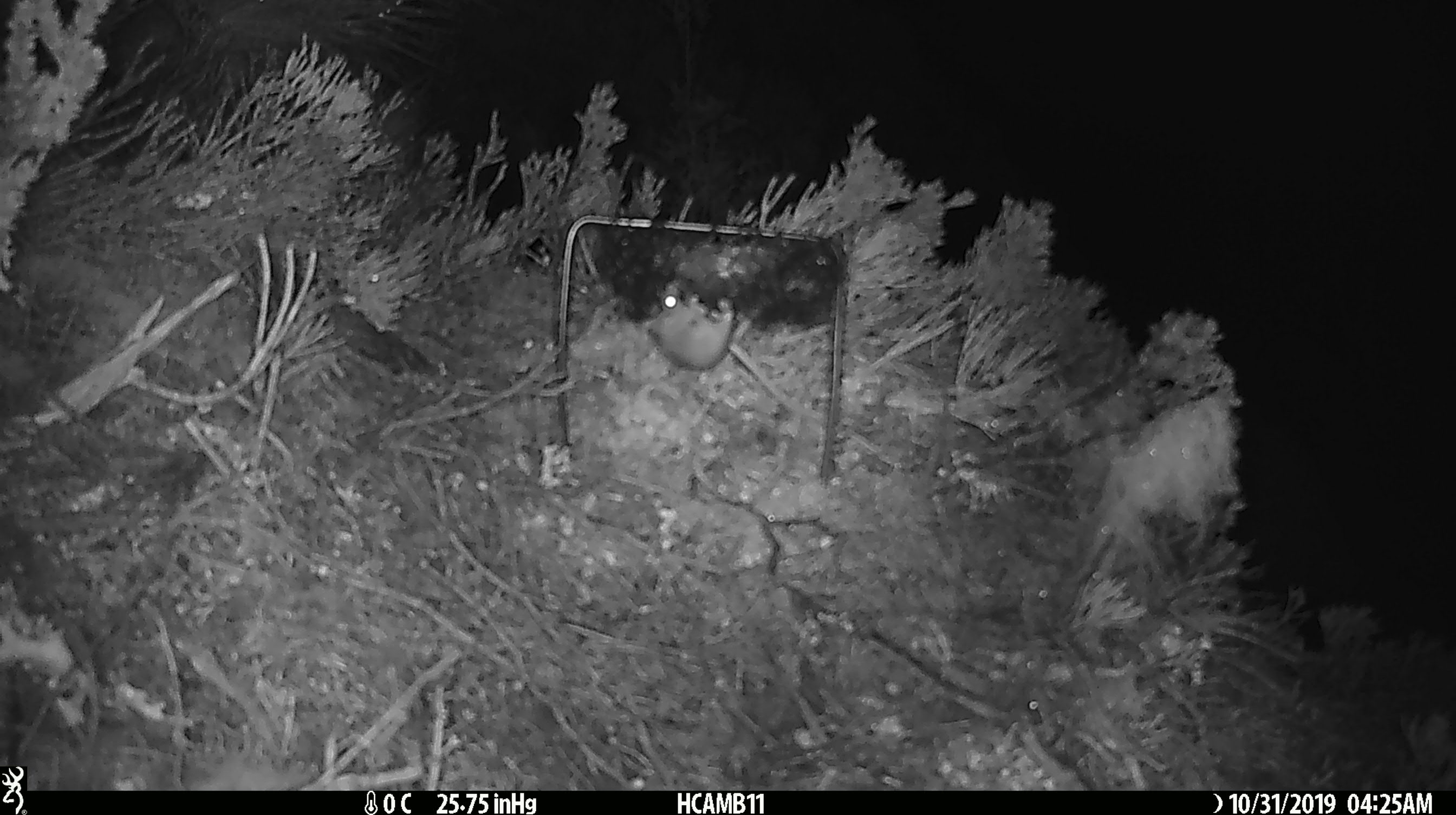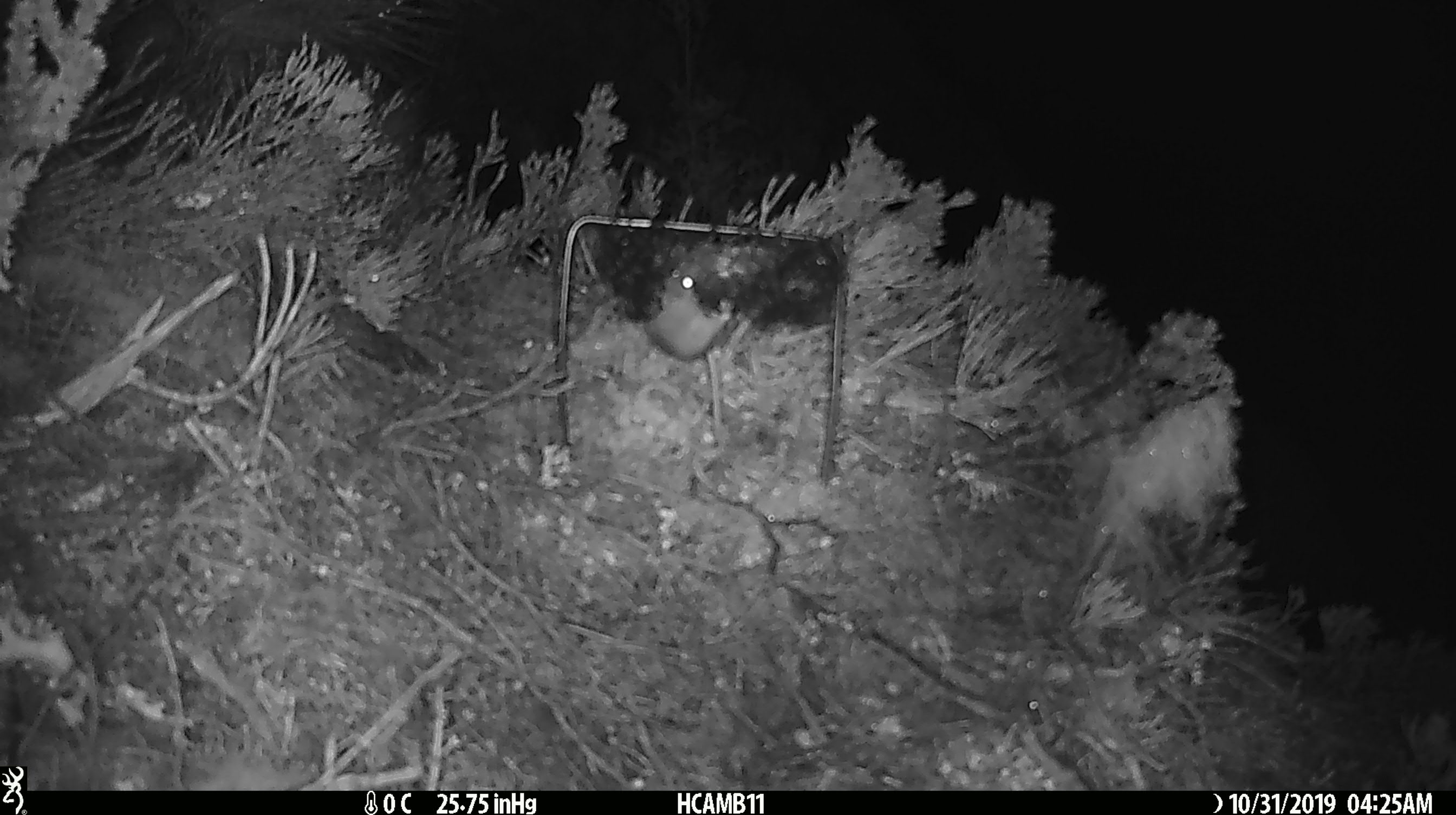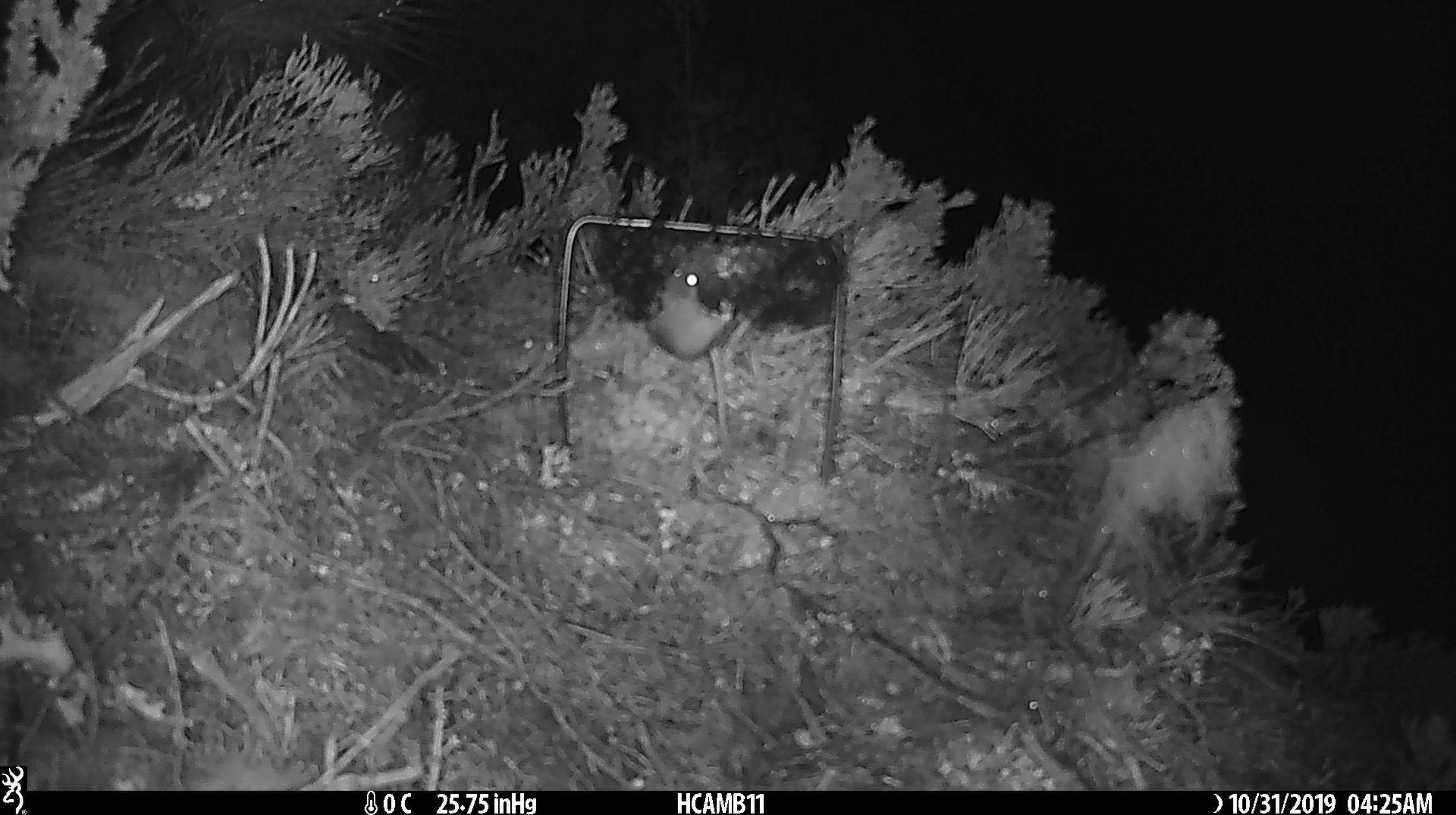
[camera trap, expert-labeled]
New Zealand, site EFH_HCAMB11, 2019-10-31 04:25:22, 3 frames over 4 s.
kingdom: Animalia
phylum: Chordata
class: Mammalia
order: Rodentia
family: Muridae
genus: Mus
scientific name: Mus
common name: mouse